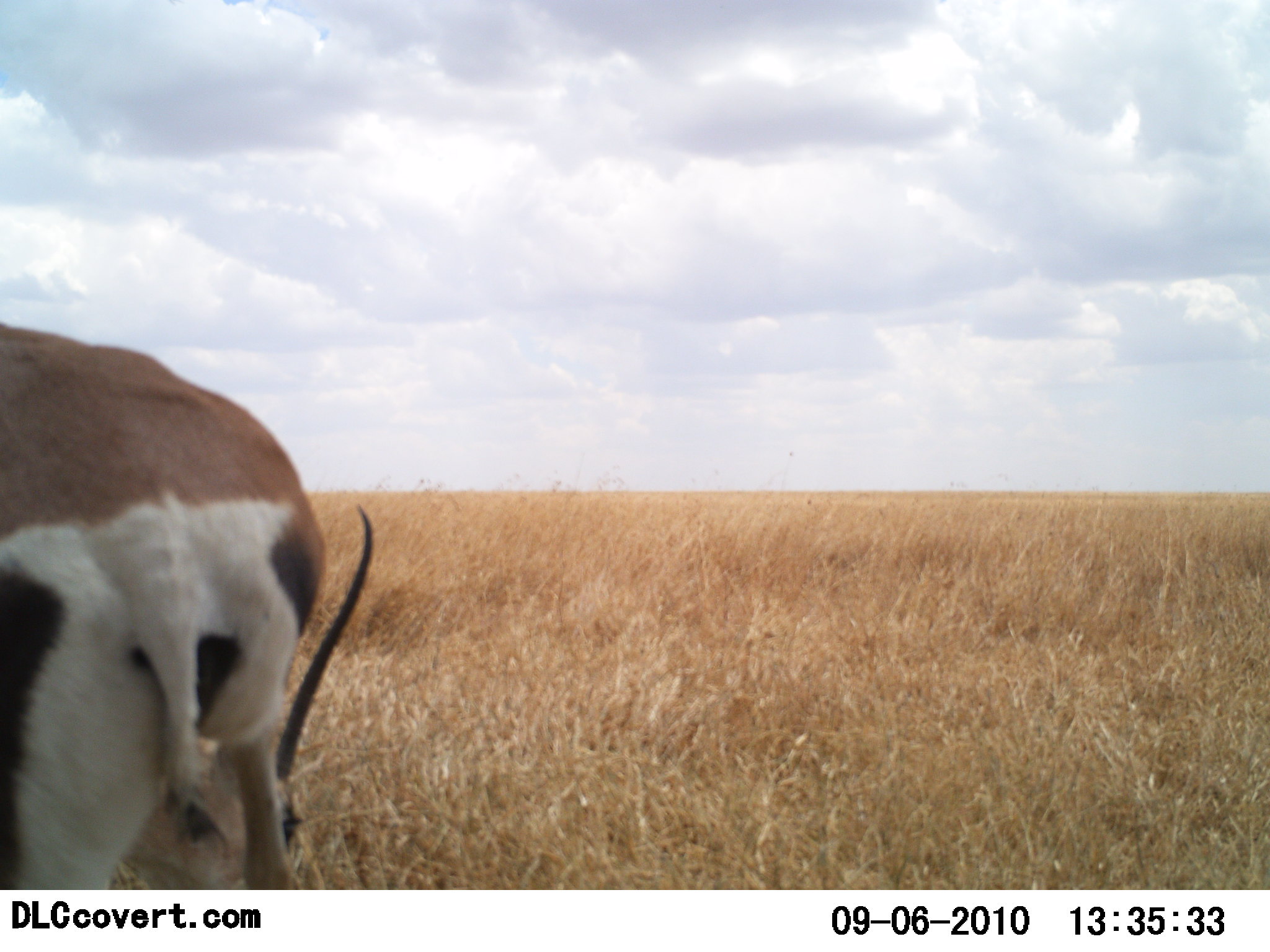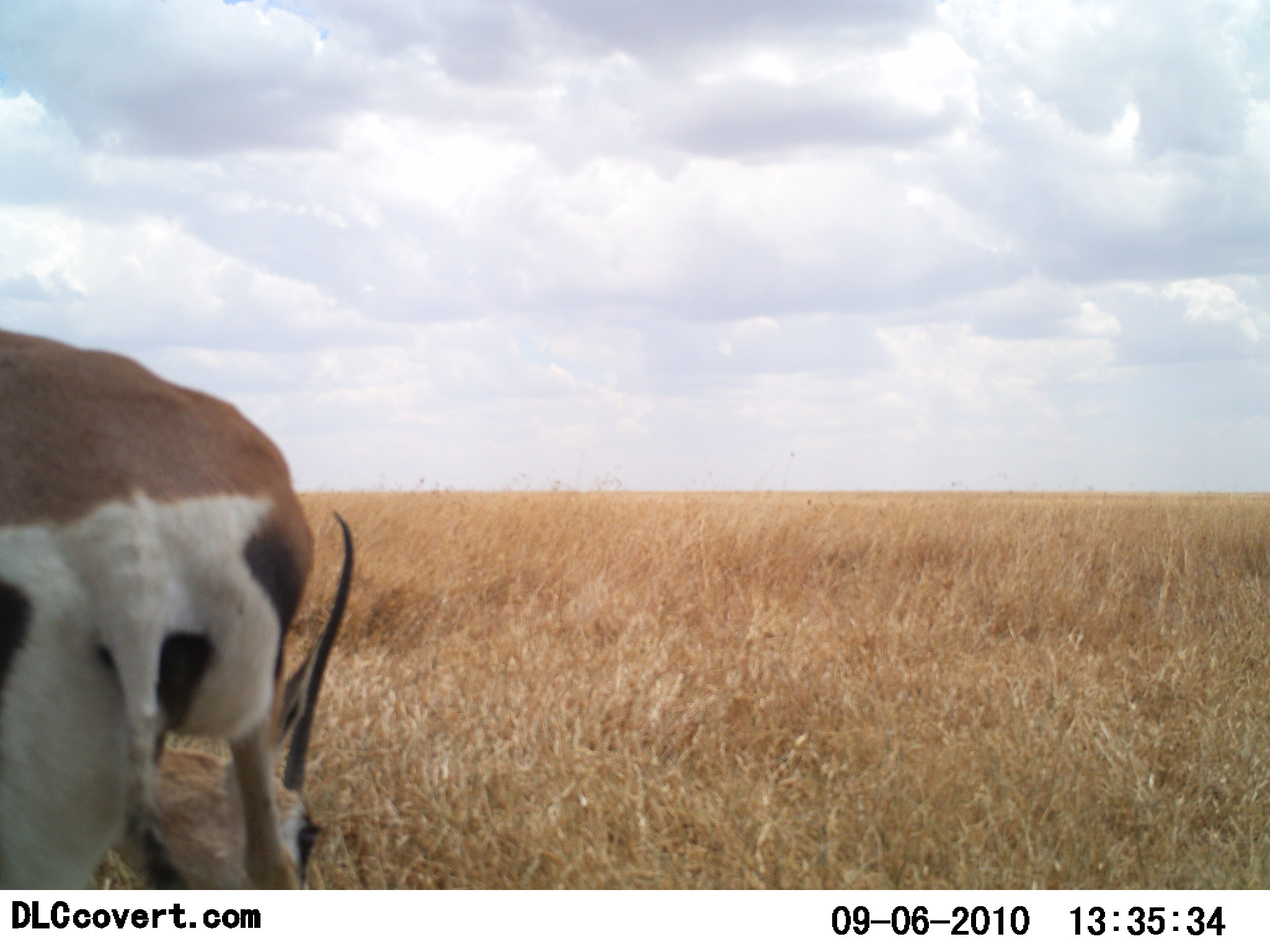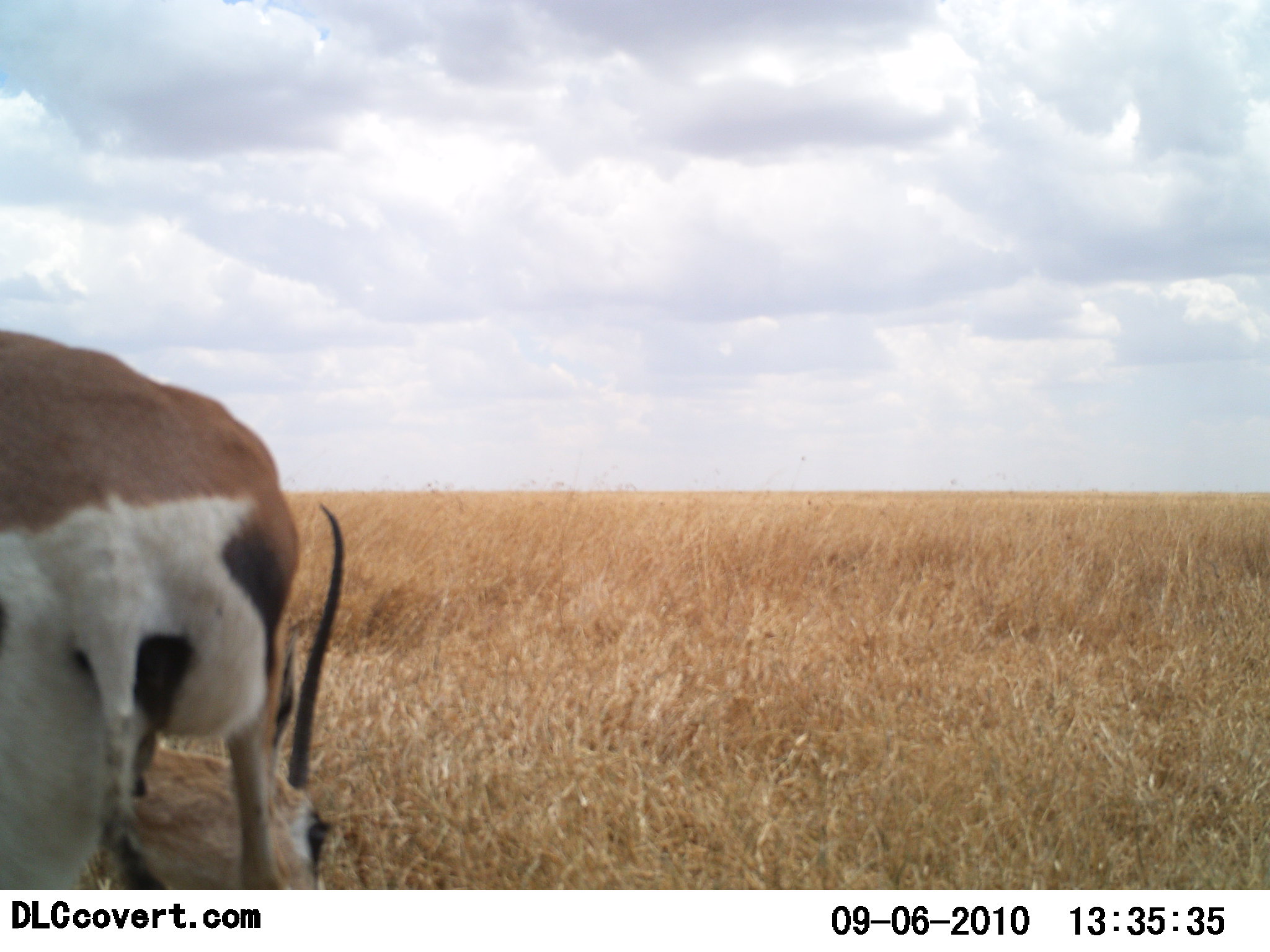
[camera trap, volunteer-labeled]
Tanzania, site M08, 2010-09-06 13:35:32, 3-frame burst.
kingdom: Animalia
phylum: Chordata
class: Mammalia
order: Artiodactyla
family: Bovidae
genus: Eudorcas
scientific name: Eudorcas thomsonii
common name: thomson's gazelle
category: gazellethomsons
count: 1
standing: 7%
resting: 7%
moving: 0%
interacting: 0%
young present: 0%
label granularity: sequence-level